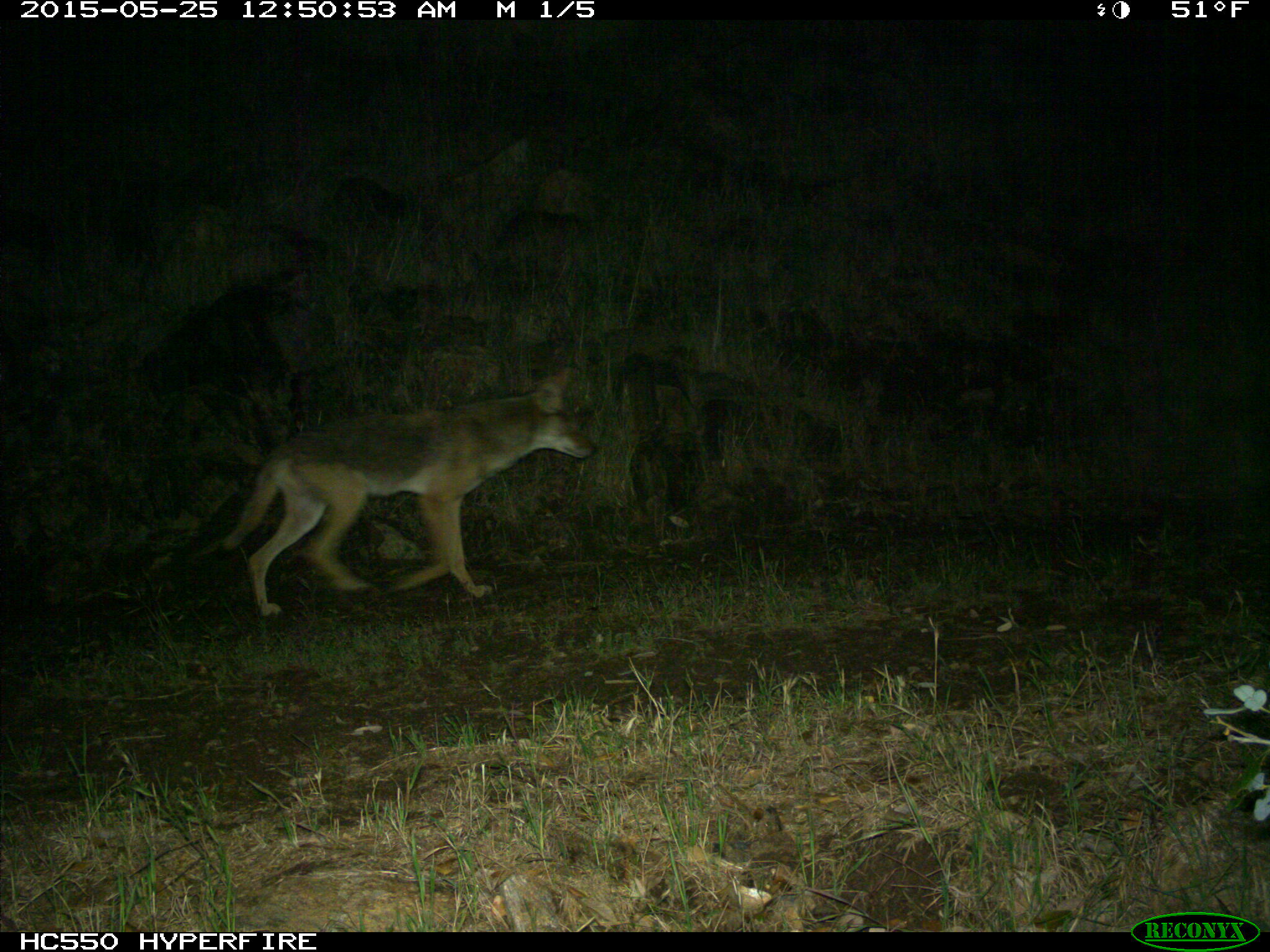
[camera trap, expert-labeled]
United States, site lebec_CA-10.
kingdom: Animalia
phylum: Chordata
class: Mammalia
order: Carnivora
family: Canidae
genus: Canis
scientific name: Canis latrans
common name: coyote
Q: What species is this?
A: Canis latrans (coyote).